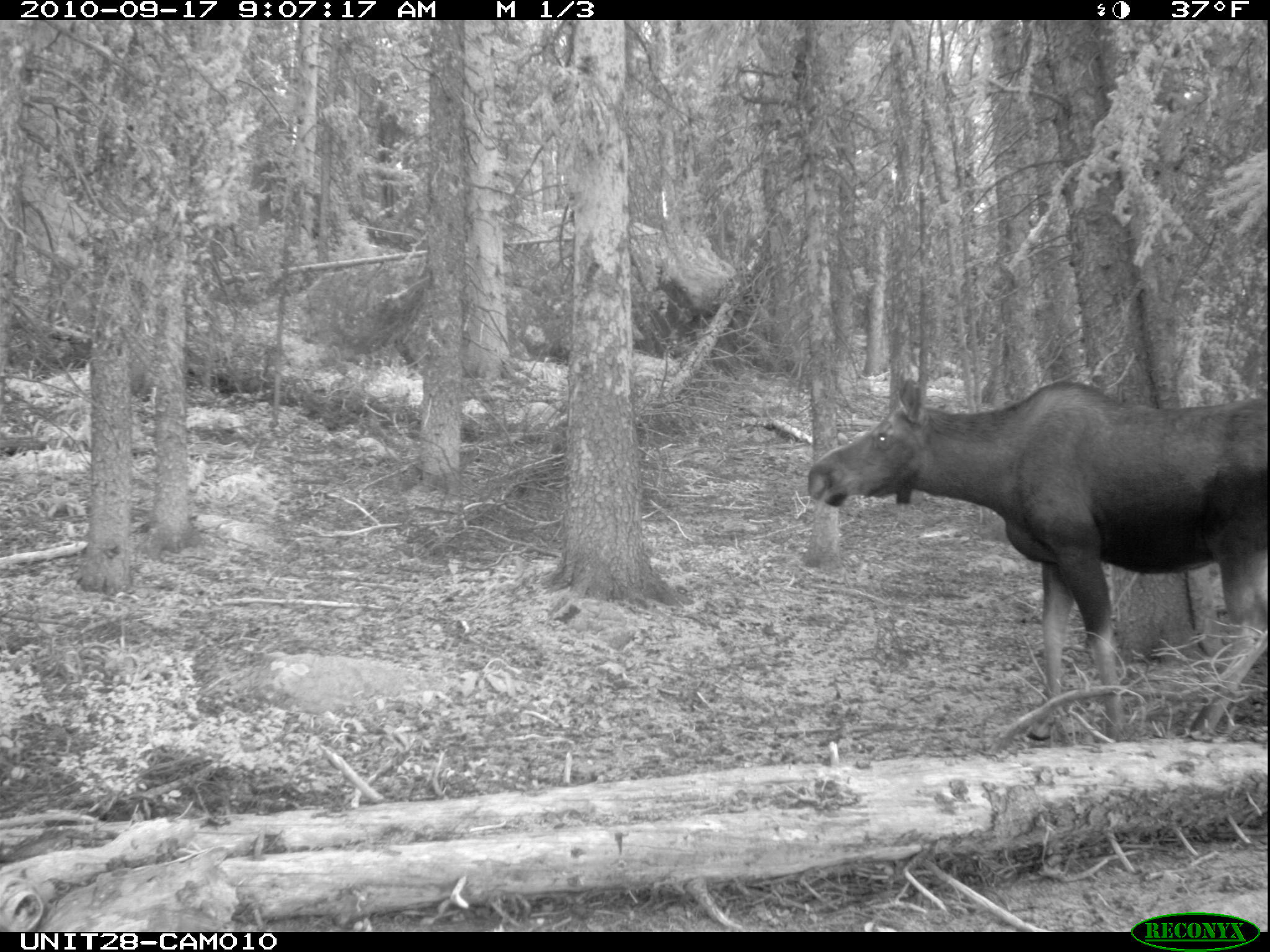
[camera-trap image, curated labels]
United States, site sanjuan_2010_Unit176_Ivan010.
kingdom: Animalia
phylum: Chordata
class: Mammalia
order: Artiodactyla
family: Cervidae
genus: Alces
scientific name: Alces alces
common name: moose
Alces alces (moose).